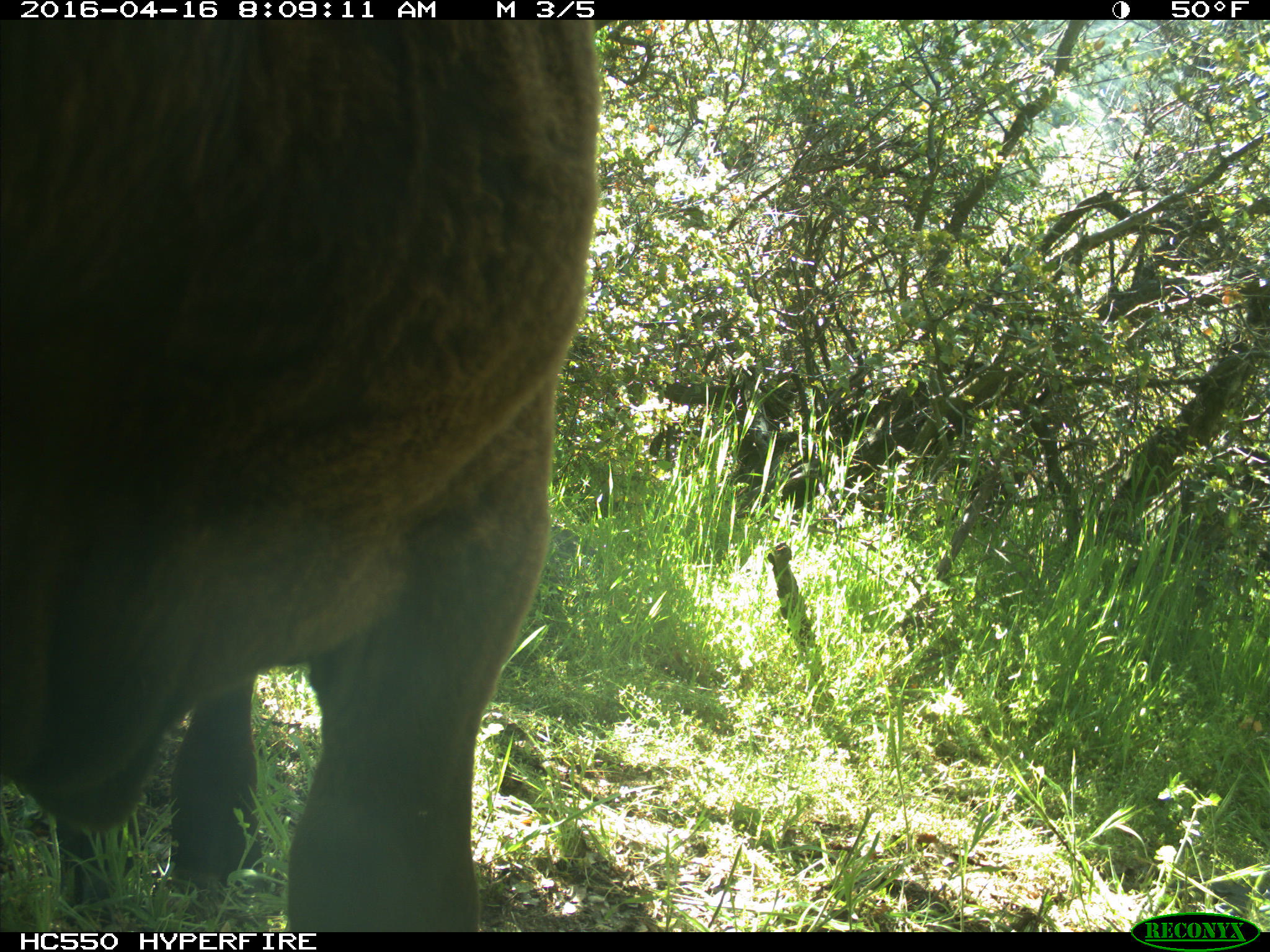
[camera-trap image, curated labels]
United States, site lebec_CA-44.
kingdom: Animalia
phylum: Chordata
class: Mammalia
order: Artiodactyla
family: Bovidae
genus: Bos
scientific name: Bos taurus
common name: domestic cow